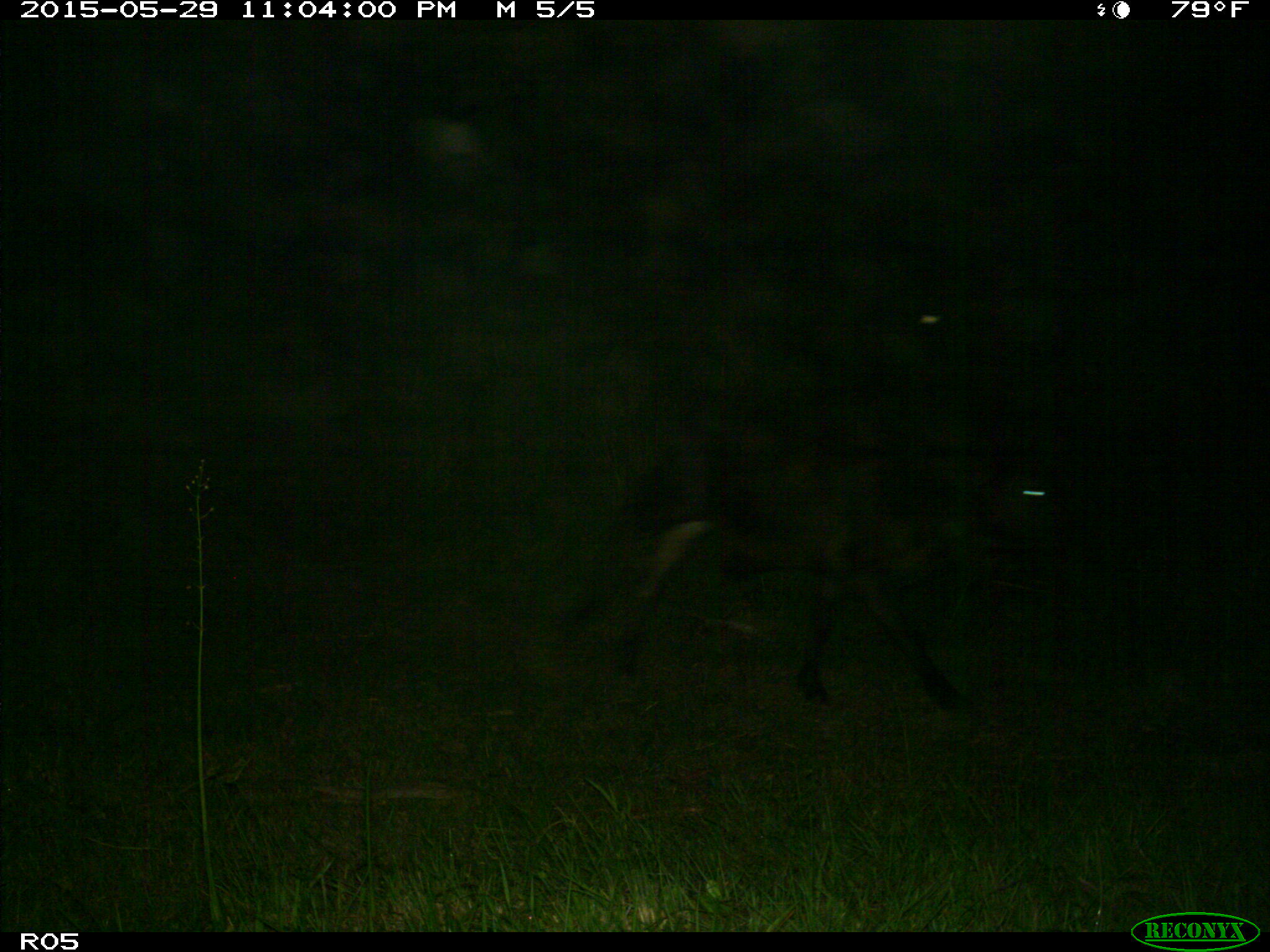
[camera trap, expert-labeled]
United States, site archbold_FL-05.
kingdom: Animalia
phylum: Chordata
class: Mammalia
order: Artiodactyla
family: Bovidae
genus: Bos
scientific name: Bos taurus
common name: domestic cow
Bos taurus (domestic cow).